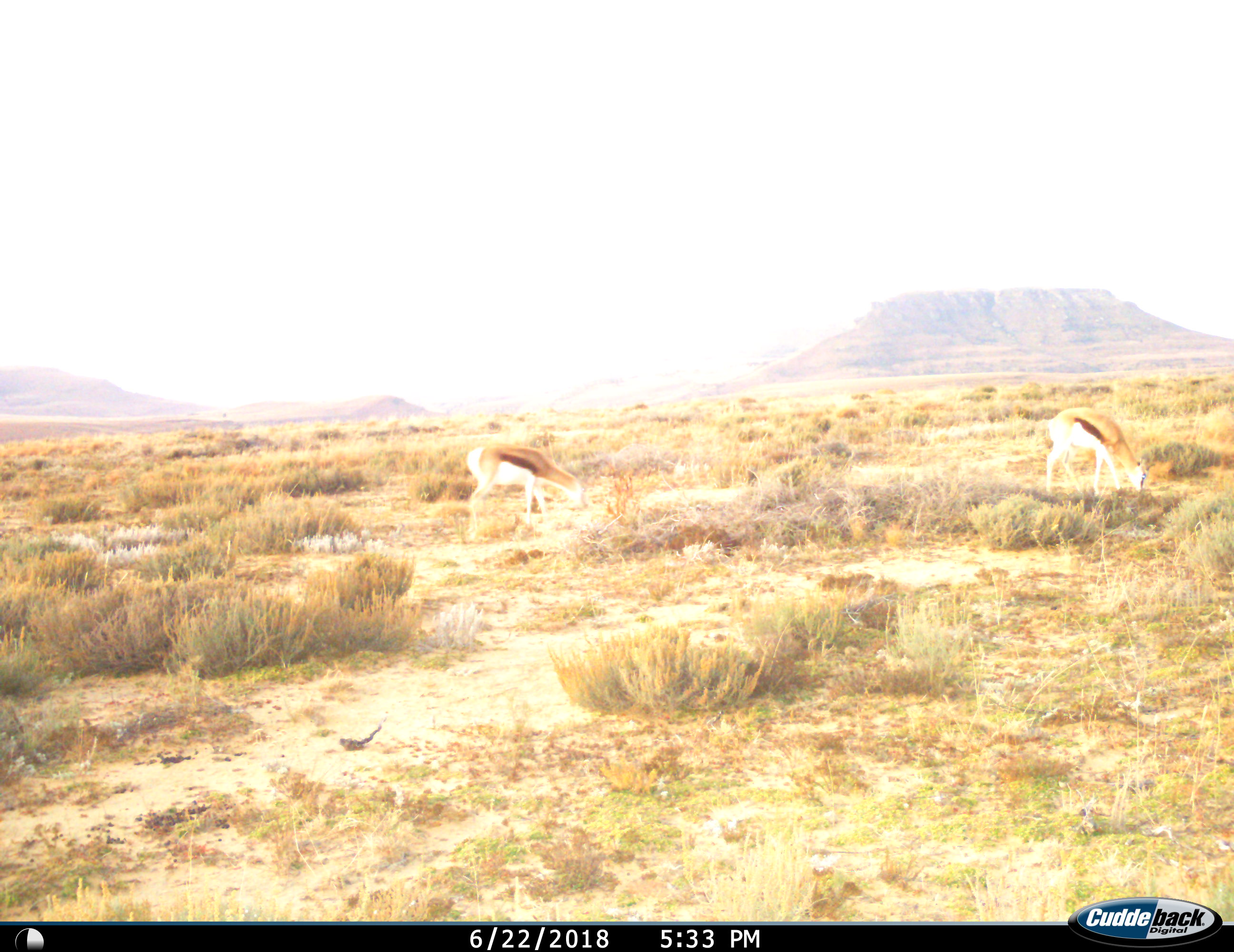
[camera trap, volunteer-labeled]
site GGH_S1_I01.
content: unidentified animal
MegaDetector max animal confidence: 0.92